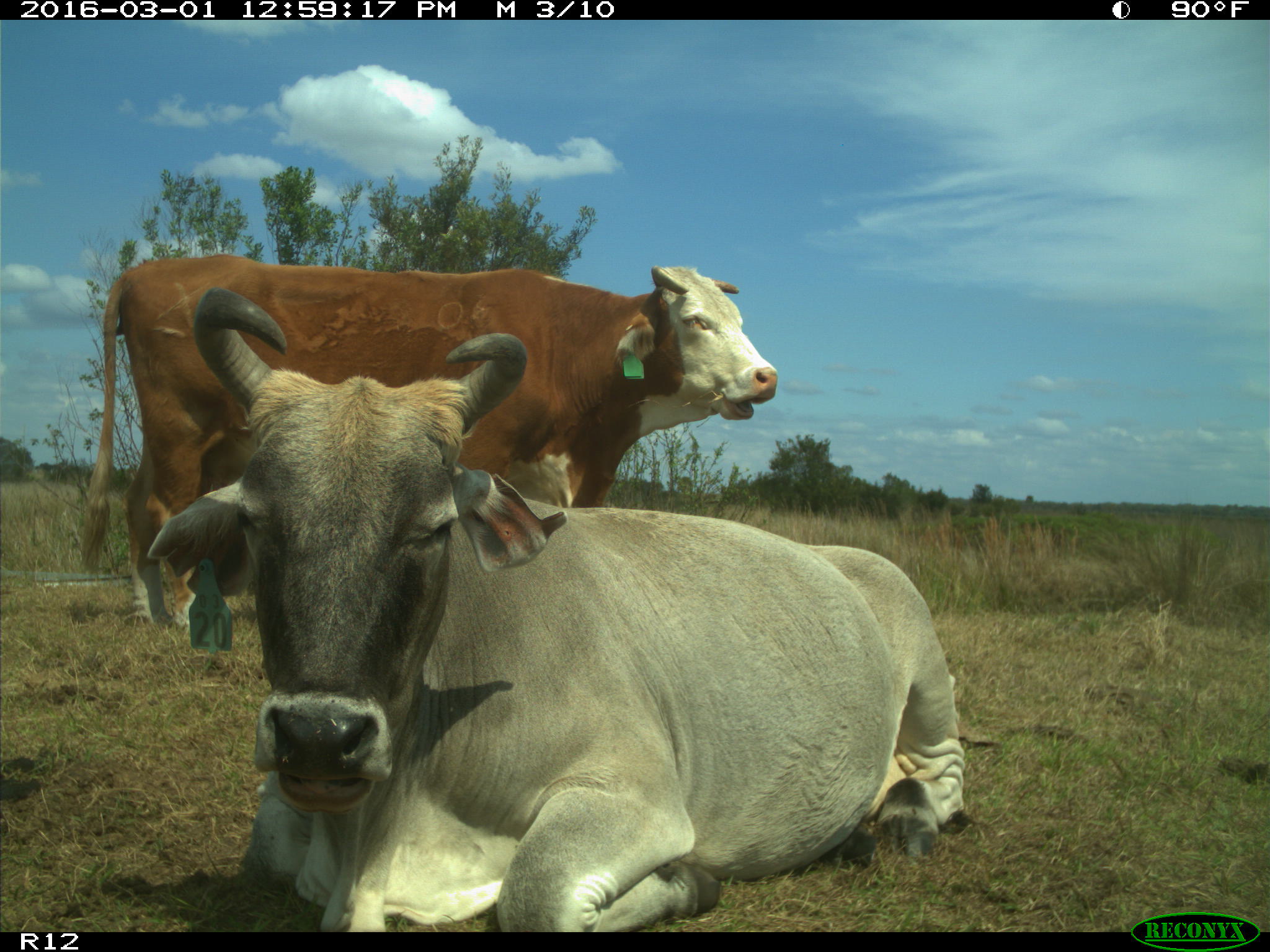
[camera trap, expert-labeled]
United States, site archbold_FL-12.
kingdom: Animalia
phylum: Chordata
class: Mammalia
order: Artiodactyla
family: Bovidae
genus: Bos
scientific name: Bos taurus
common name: domestic cow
Bos taurus (domestic cow).